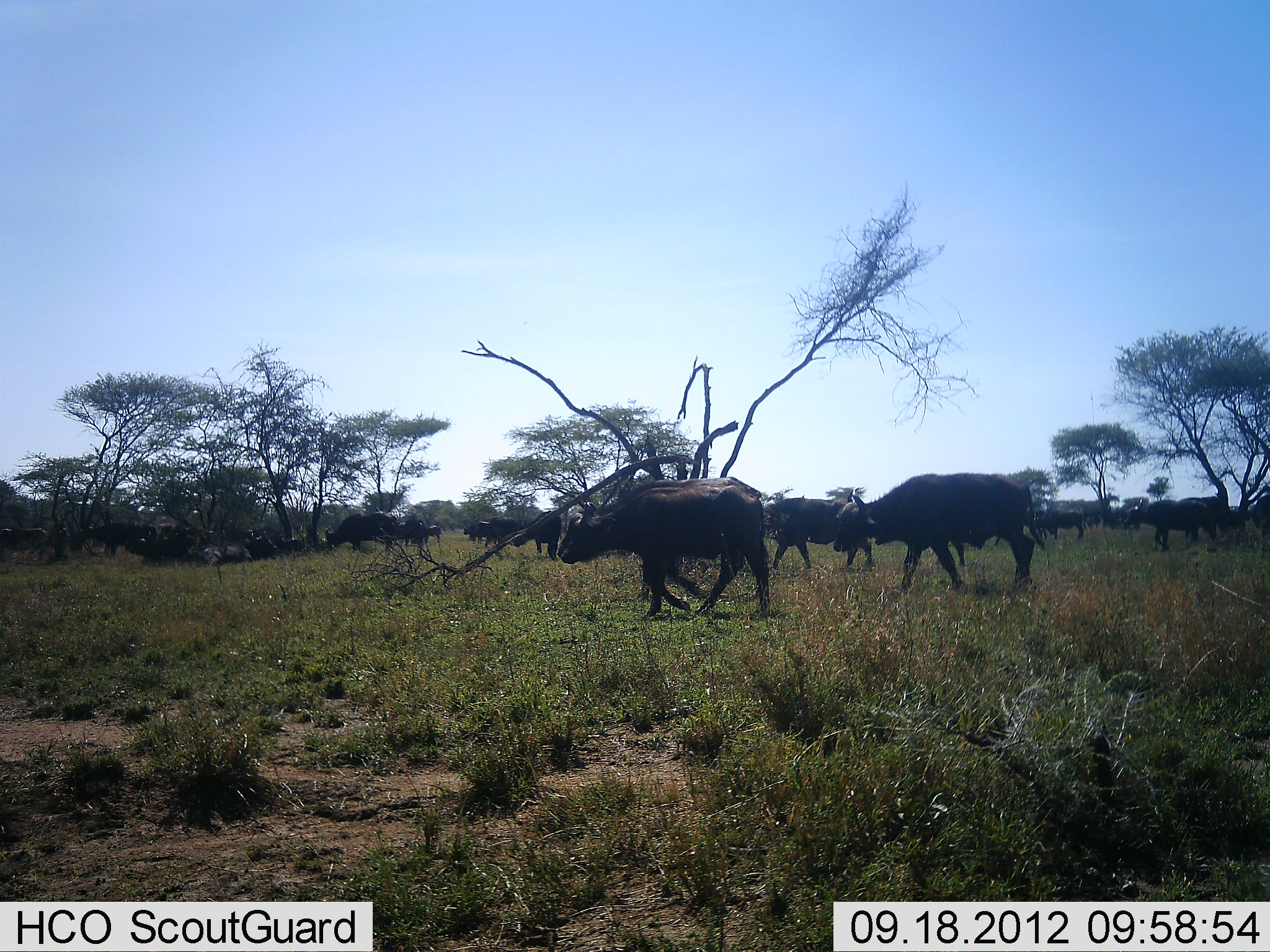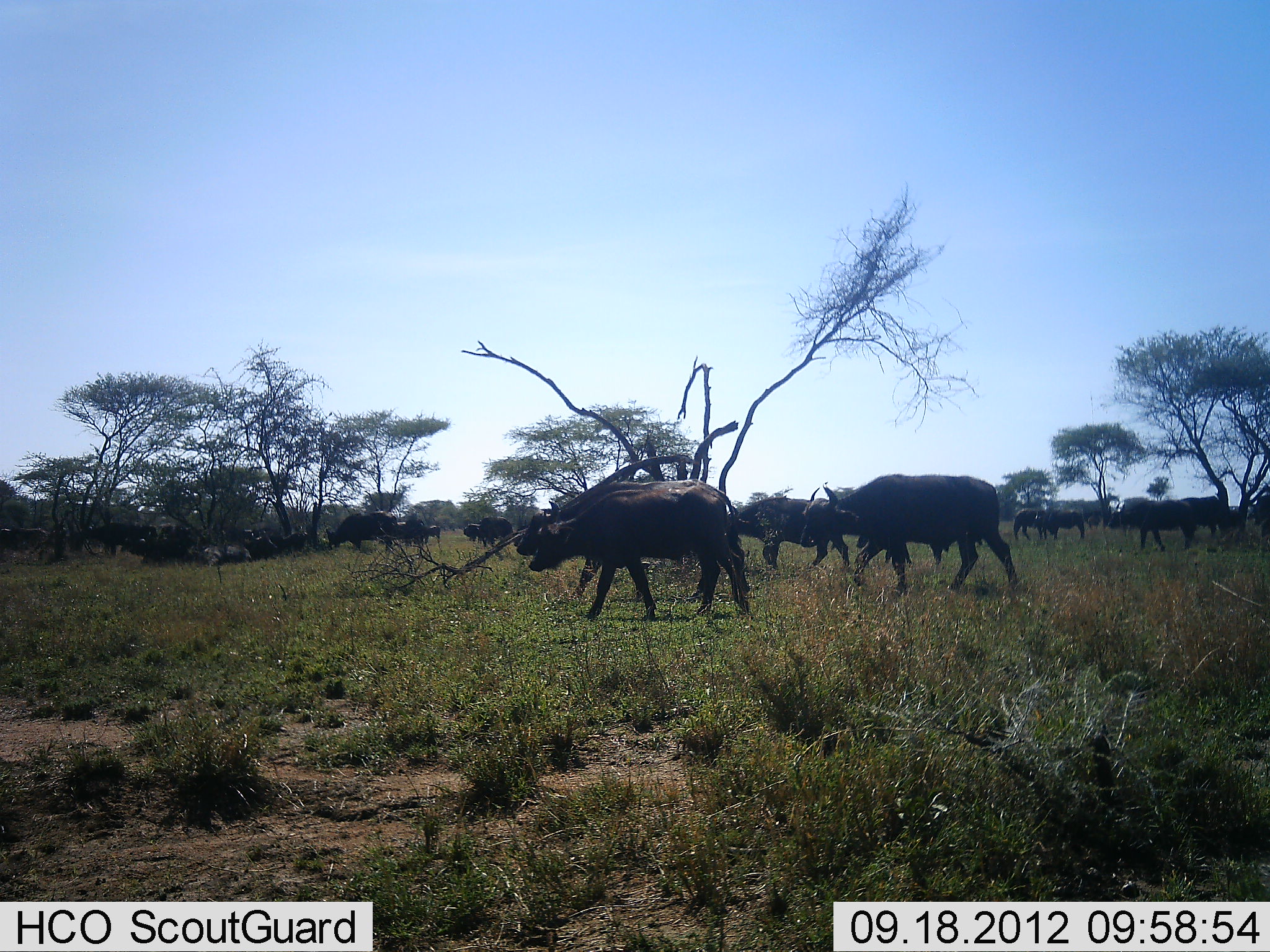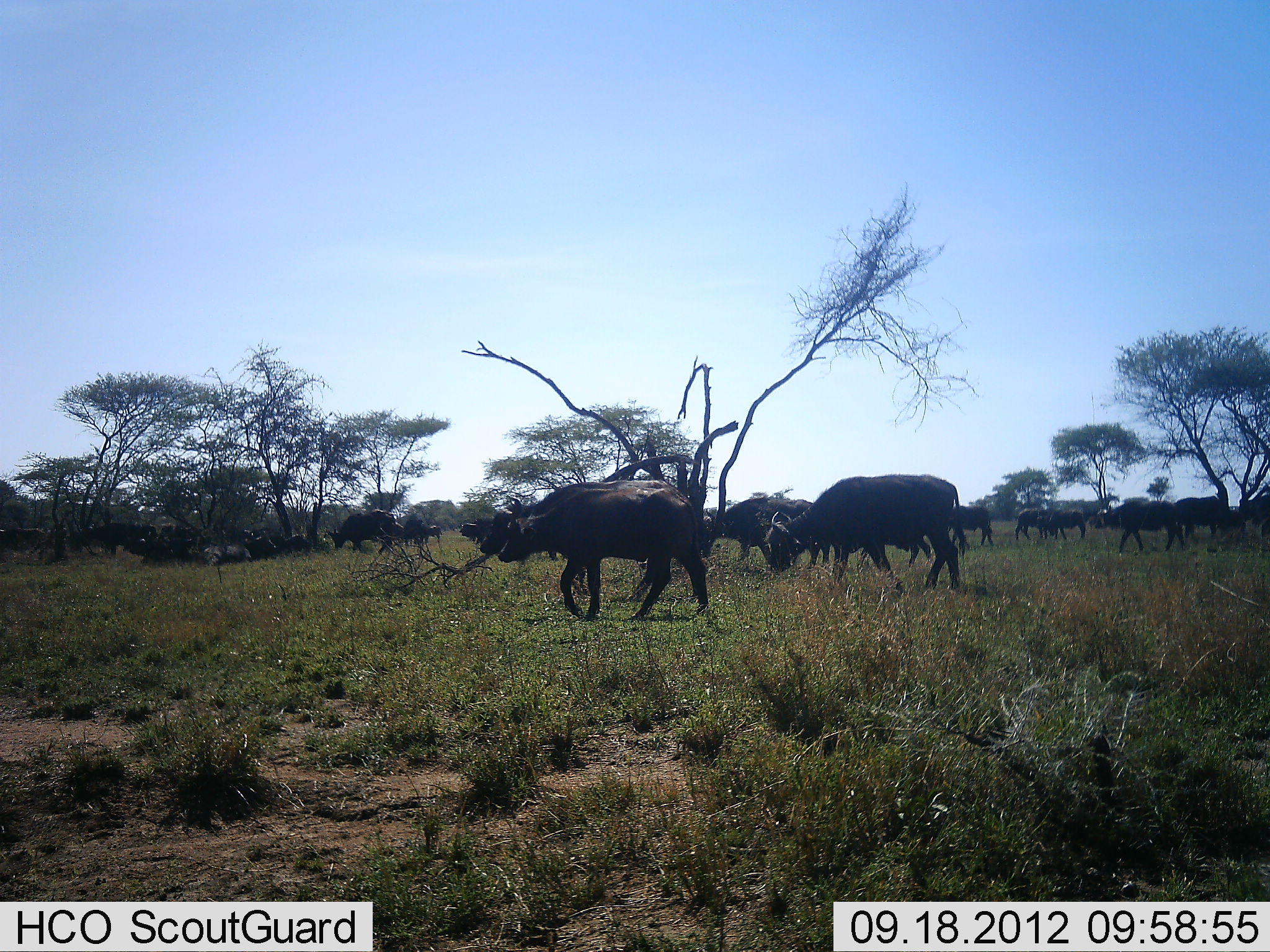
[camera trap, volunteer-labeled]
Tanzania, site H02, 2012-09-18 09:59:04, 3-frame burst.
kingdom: Animalia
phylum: Chordata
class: Mammalia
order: Artiodactyla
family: Bovidae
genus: Syncerus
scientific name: Syncerus caffer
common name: cape buffalo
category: buffalo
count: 11-50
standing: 18%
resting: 9%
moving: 91%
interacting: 9%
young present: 0%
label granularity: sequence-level